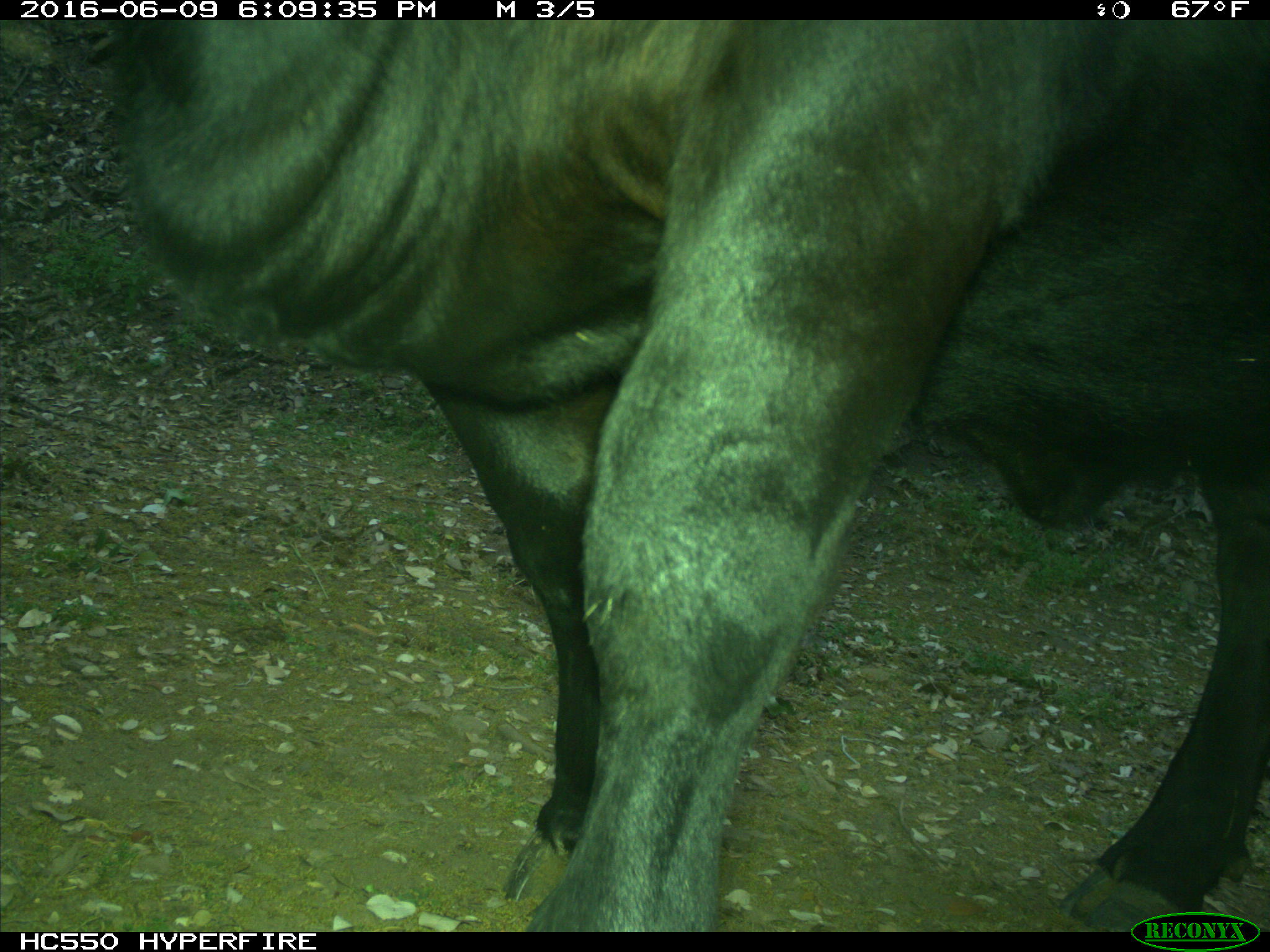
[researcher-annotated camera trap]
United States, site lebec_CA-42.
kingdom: Animalia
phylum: Chordata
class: Mammalia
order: Artiodactyla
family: Bovidae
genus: Bos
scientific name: Bos taurus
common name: domestic cow